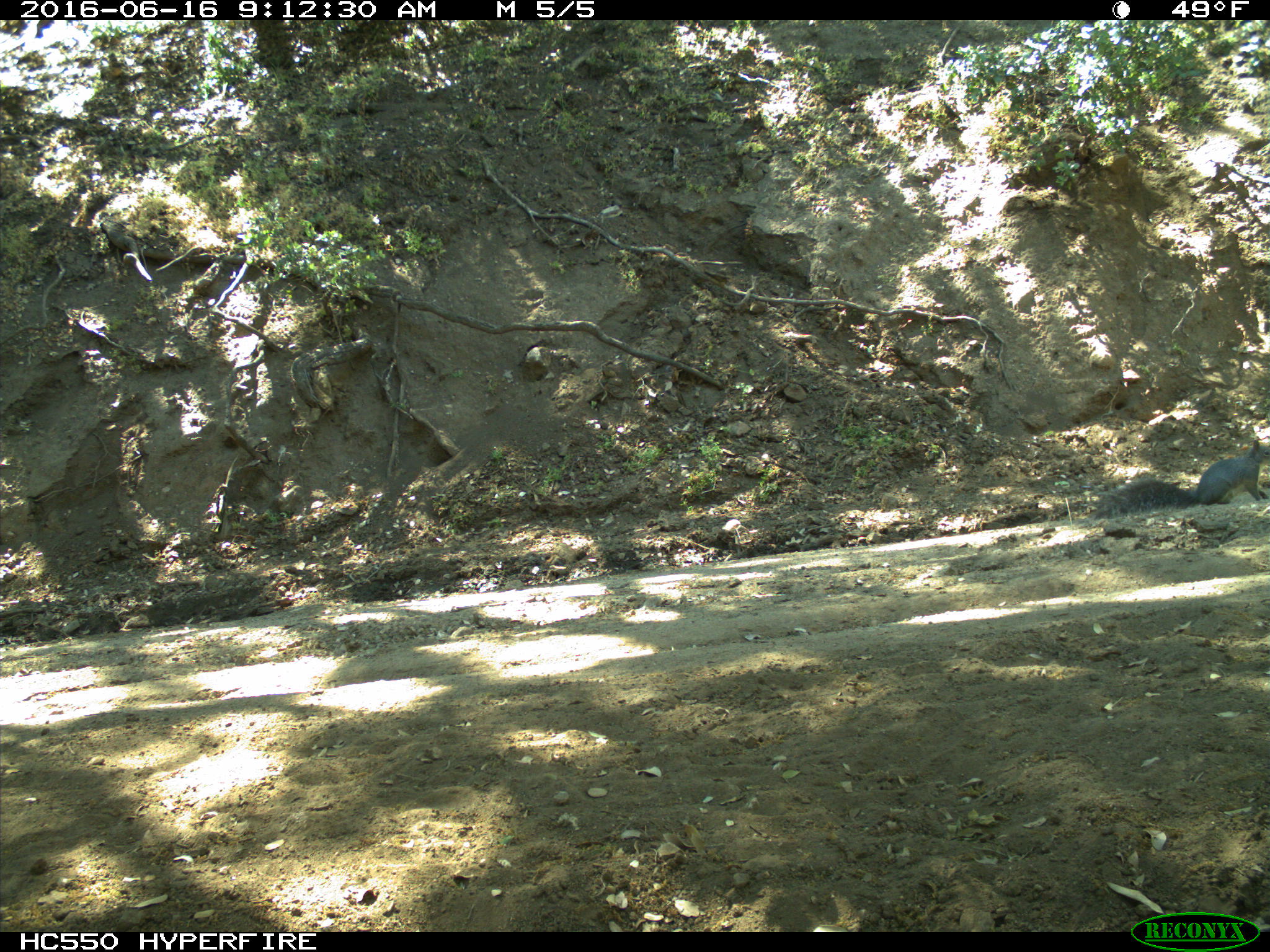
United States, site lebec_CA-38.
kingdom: Animalia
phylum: Chordata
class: Mammalia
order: Rodentia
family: Sciuridae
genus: Sciurus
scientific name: Sciurus carolinensis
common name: eastern gray squirrel